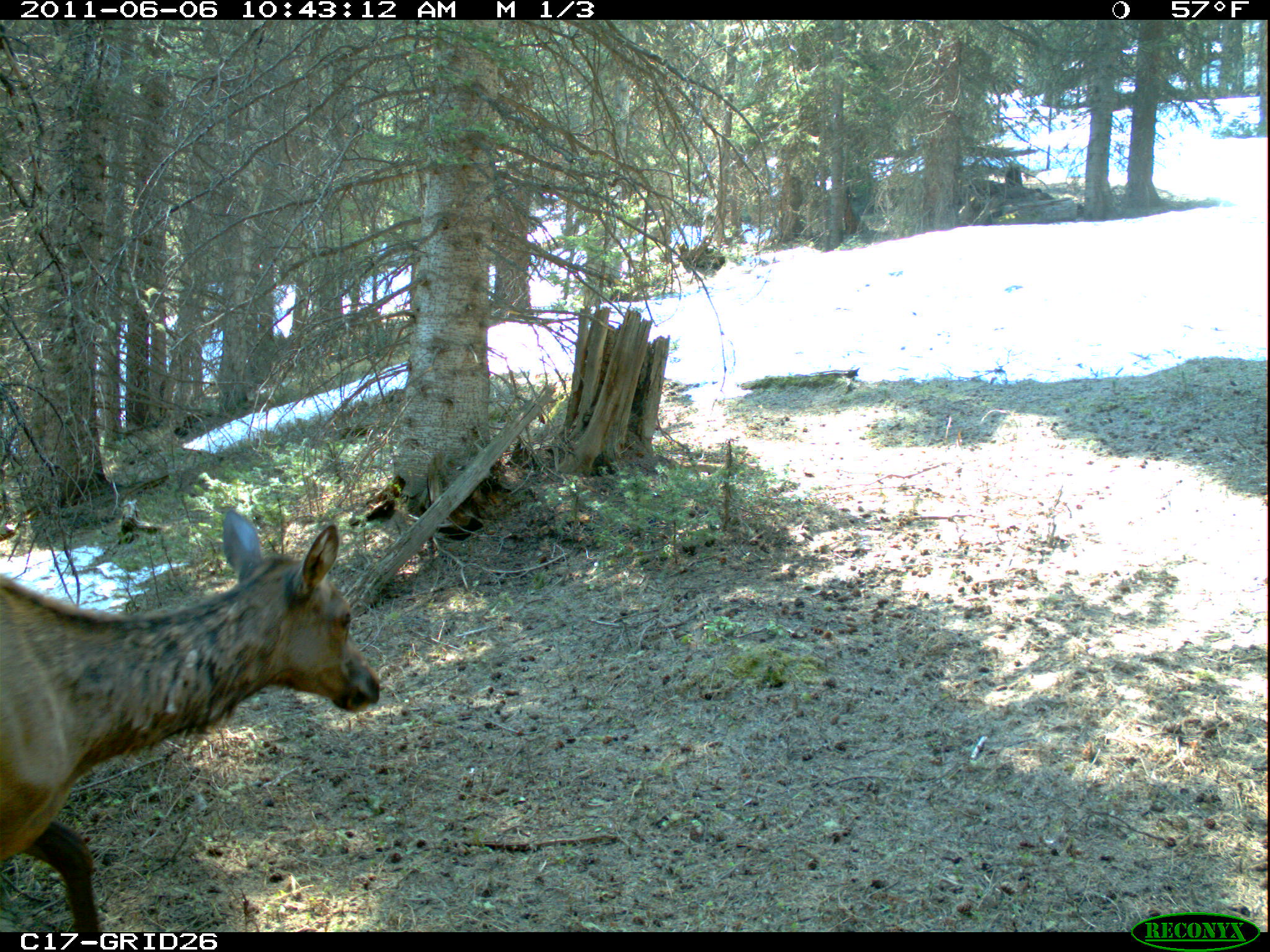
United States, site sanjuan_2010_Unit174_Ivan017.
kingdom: Animalia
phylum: Chordata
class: Mammalia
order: Artiodactyla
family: Cervidae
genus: Cervus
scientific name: Cervus elaphus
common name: red deer